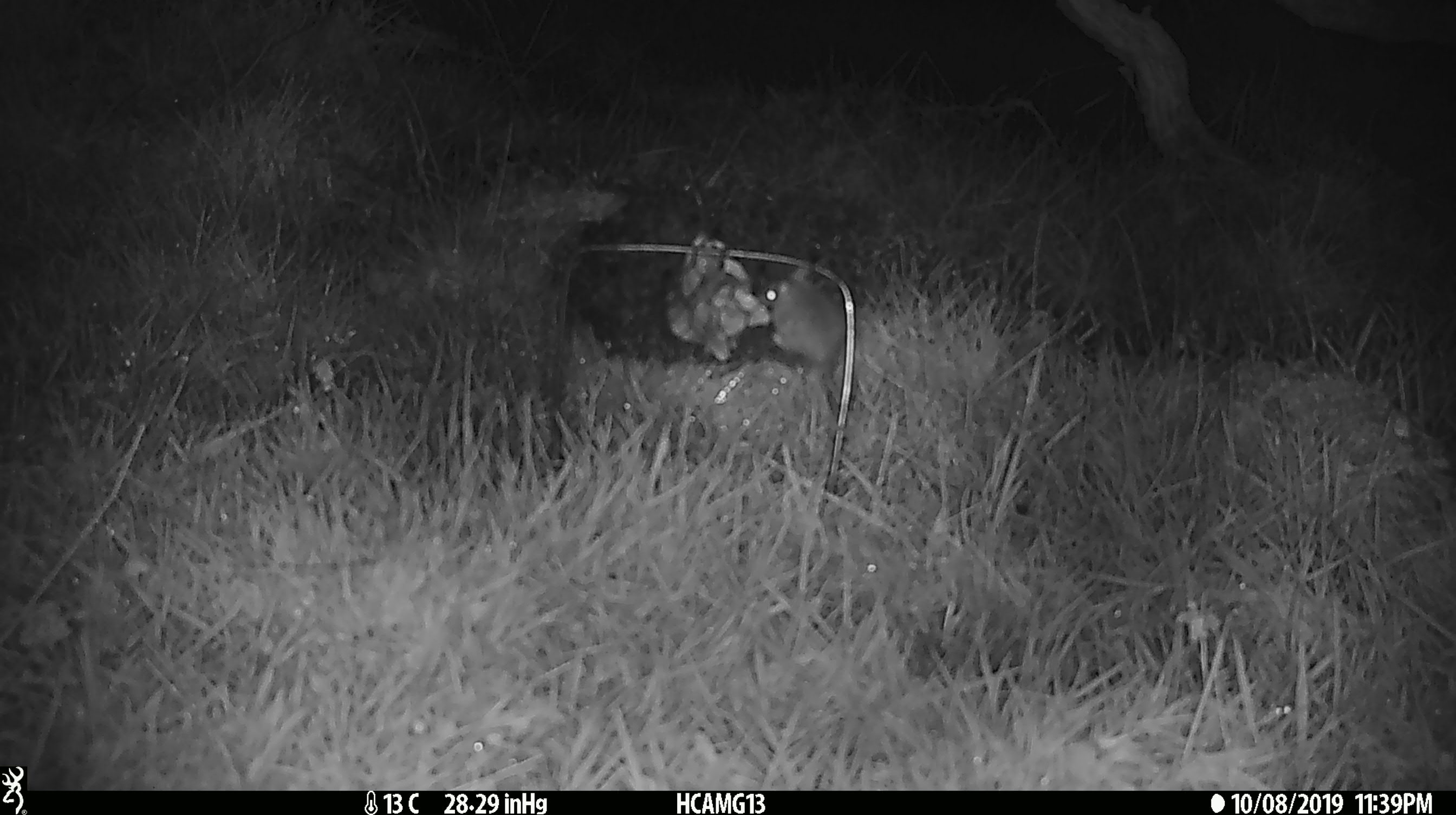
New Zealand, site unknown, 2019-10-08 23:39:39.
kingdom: Animalia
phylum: Chordata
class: Mammalia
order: Rodentia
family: Muridae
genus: Mus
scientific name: Mus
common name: mouse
Mouse (Mus).